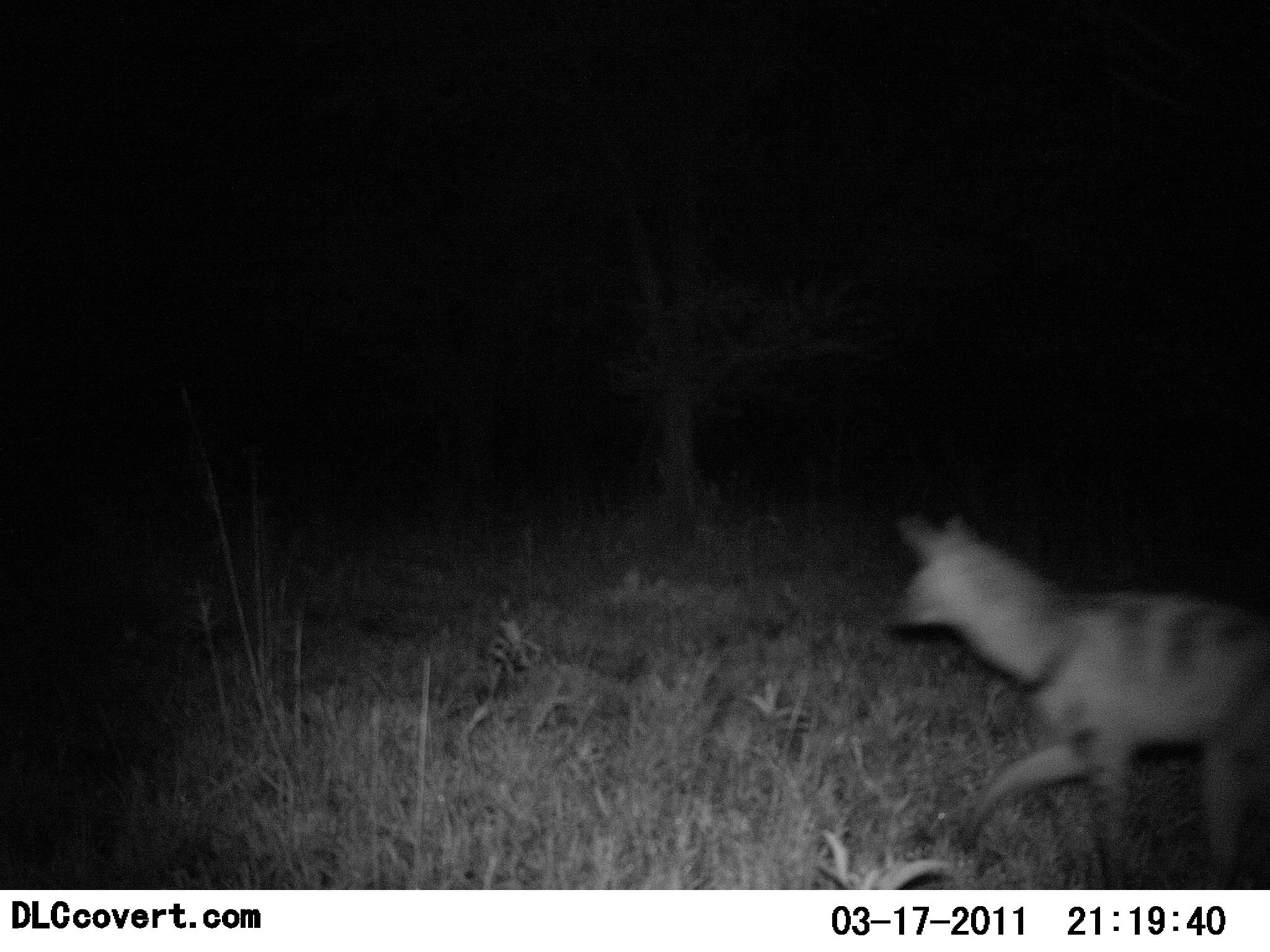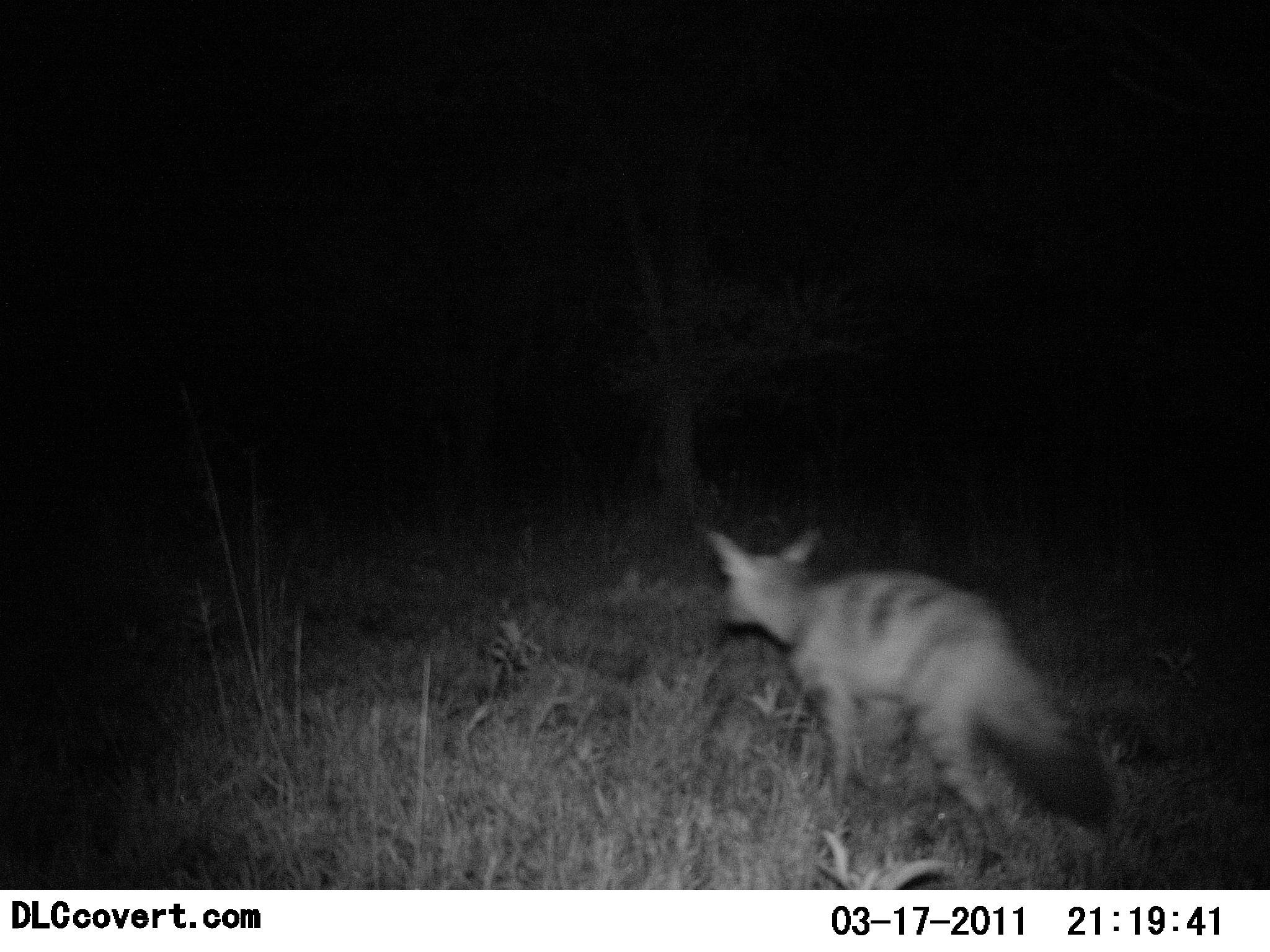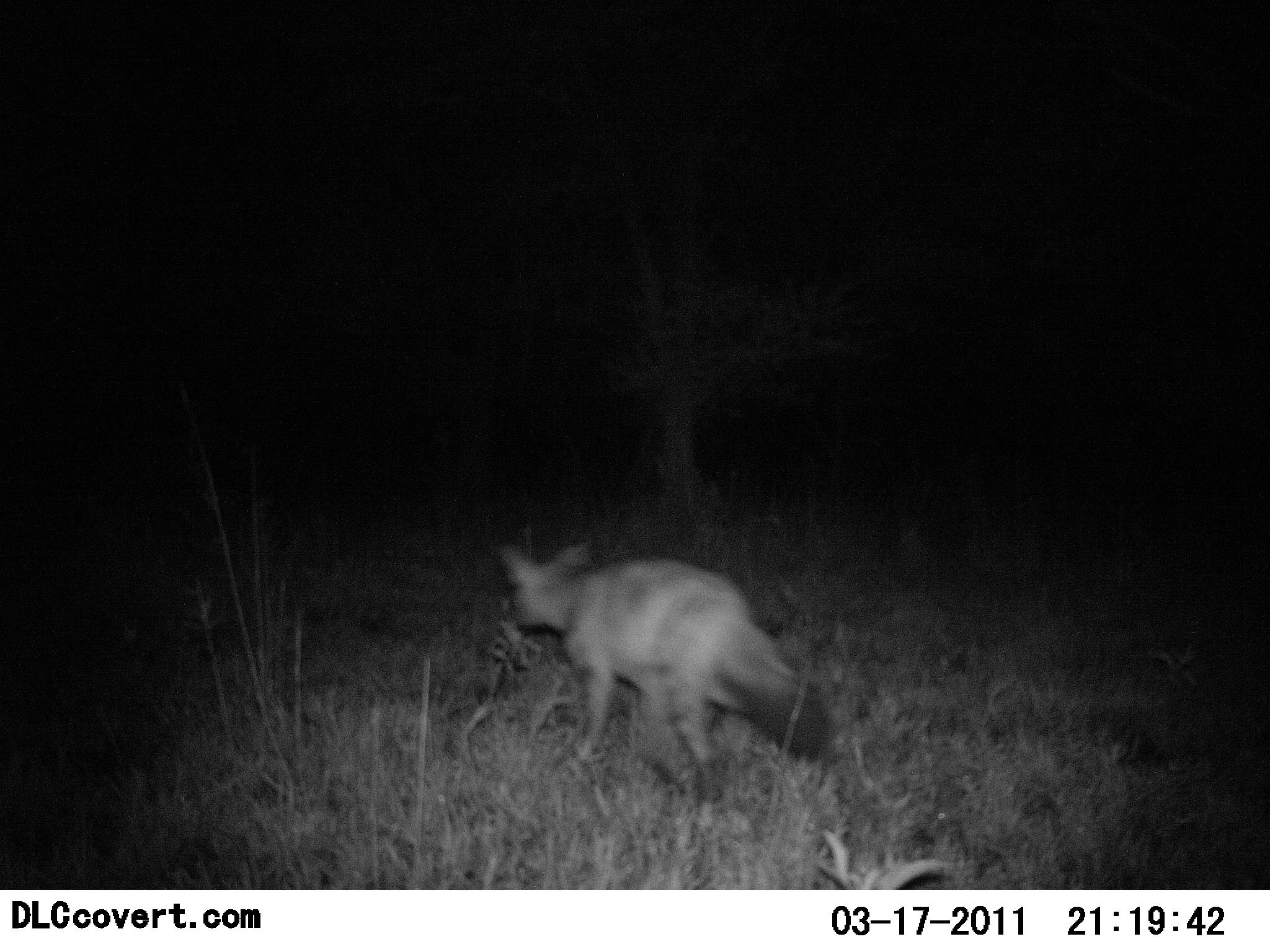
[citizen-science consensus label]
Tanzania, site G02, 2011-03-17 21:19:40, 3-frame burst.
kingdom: Animalia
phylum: Chordata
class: Mammalia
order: Carnivora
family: Hyaenidae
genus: Proteles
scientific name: Proteles cristatus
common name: aardwolf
Aardwolf (Proteles cristatus), count 1. Behavior (volunteer vote fractions): standing 0%, resting 0%, moving 100%, interacting 0%. Young present (vote fraction): 0%. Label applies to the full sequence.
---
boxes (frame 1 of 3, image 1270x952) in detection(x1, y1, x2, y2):
animal: detection(884, 509, 1270, 892)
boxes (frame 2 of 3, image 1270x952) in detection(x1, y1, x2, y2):
animal: detection(699, 524, 1123, 879)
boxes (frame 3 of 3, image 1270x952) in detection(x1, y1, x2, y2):
animal: detection(495, 542, 827, 812)